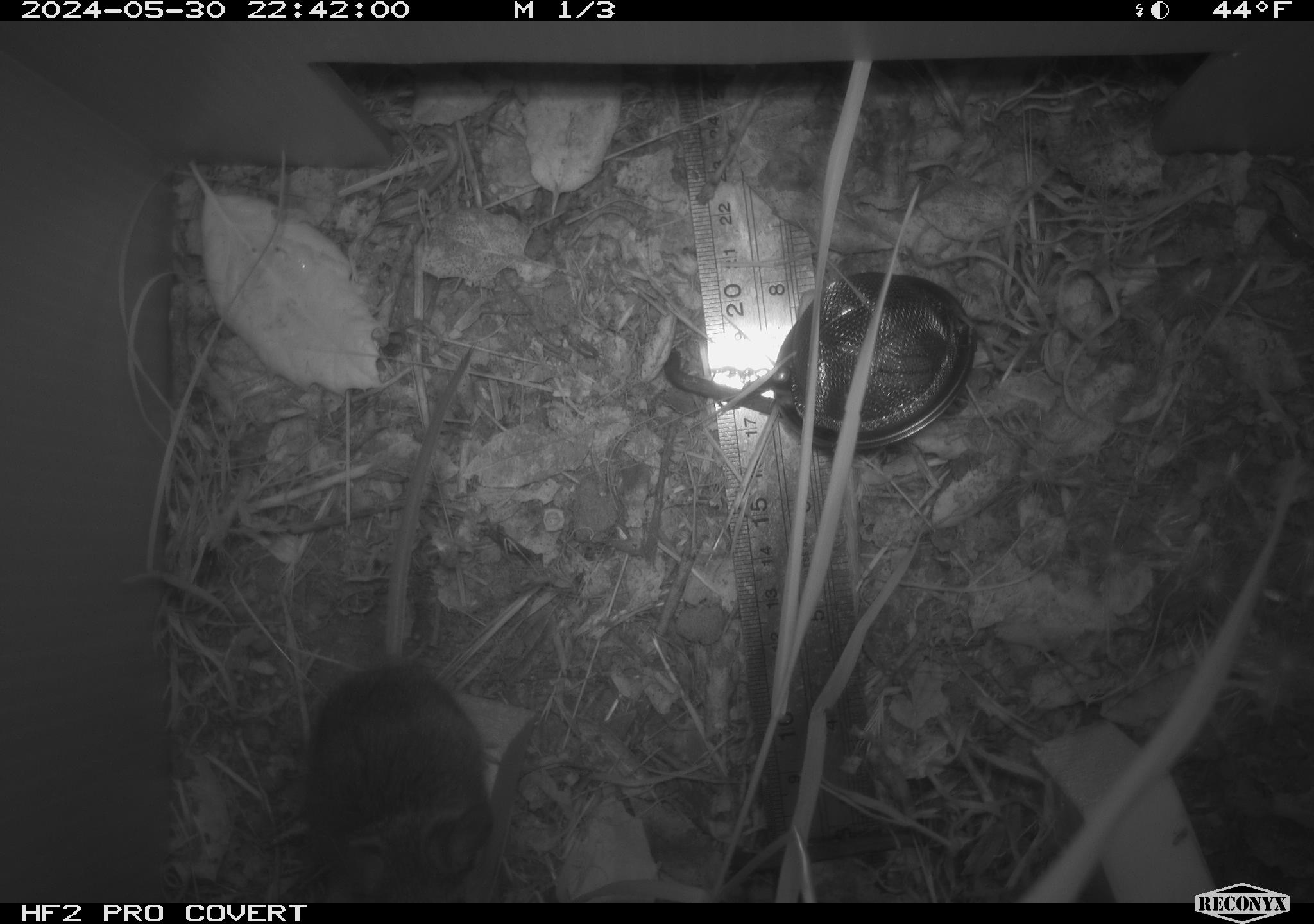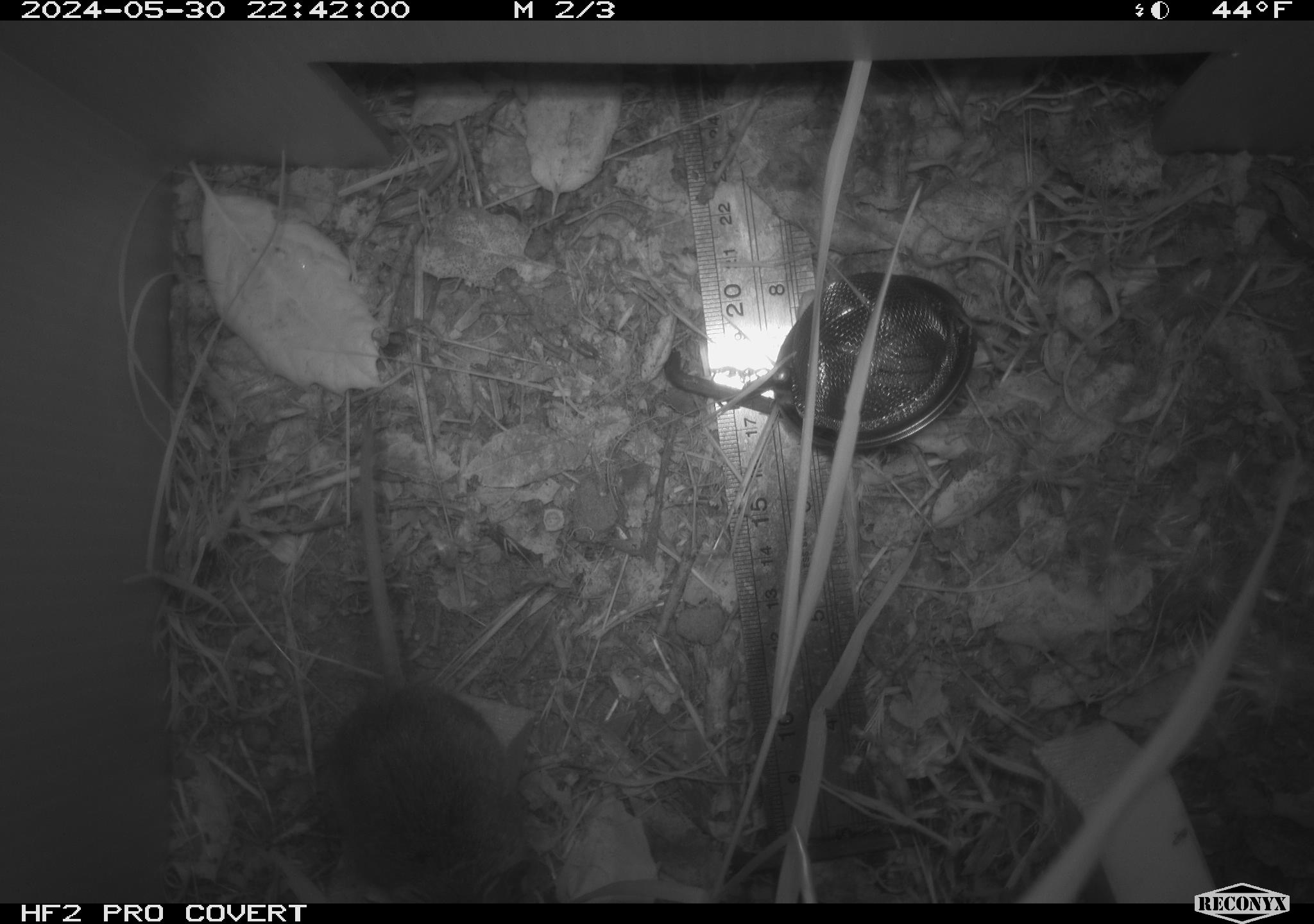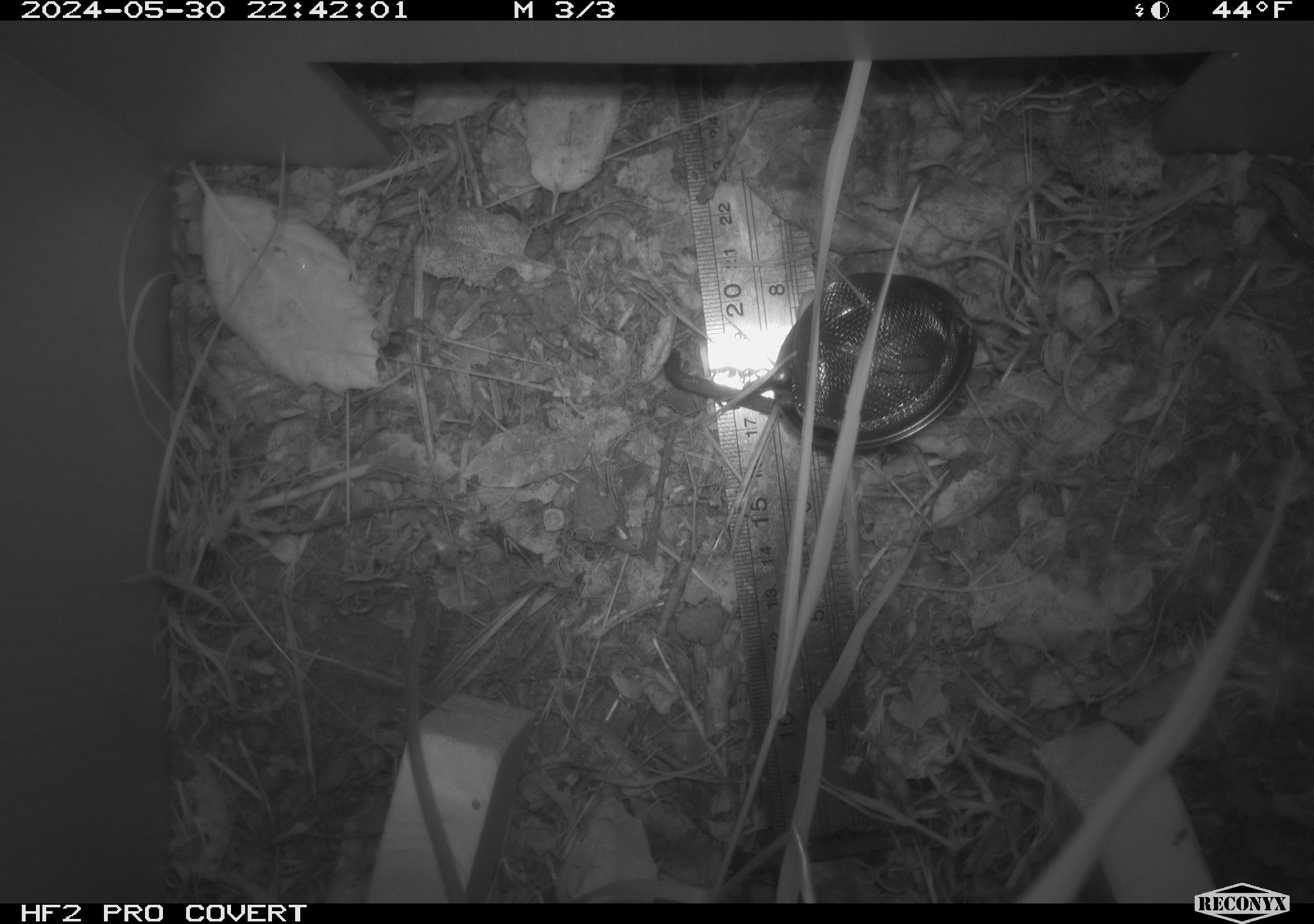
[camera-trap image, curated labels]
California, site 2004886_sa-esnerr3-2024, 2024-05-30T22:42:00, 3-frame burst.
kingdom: Animalia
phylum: Chordata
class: Mammalia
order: Rodentia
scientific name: Rodentia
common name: rodent